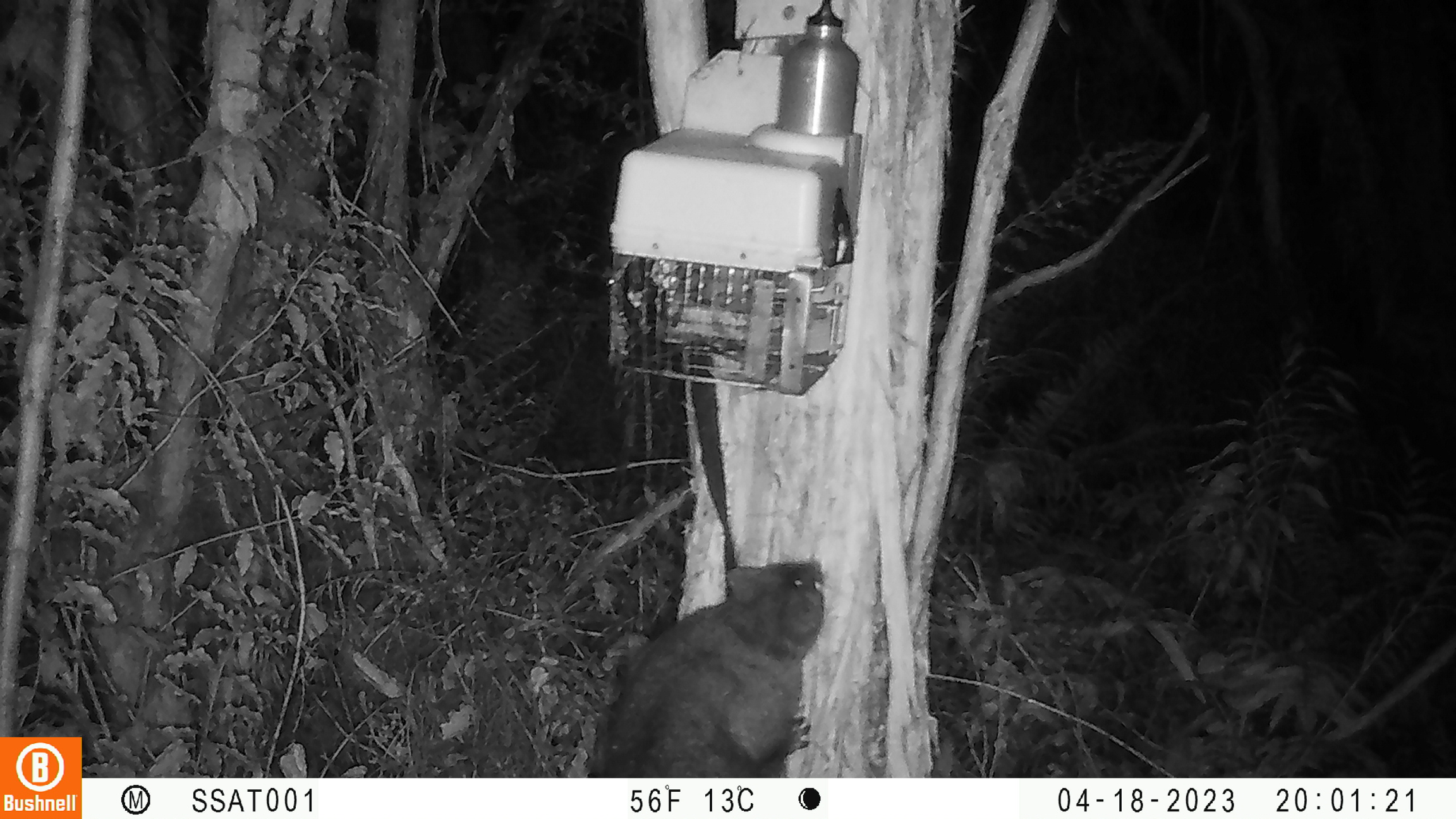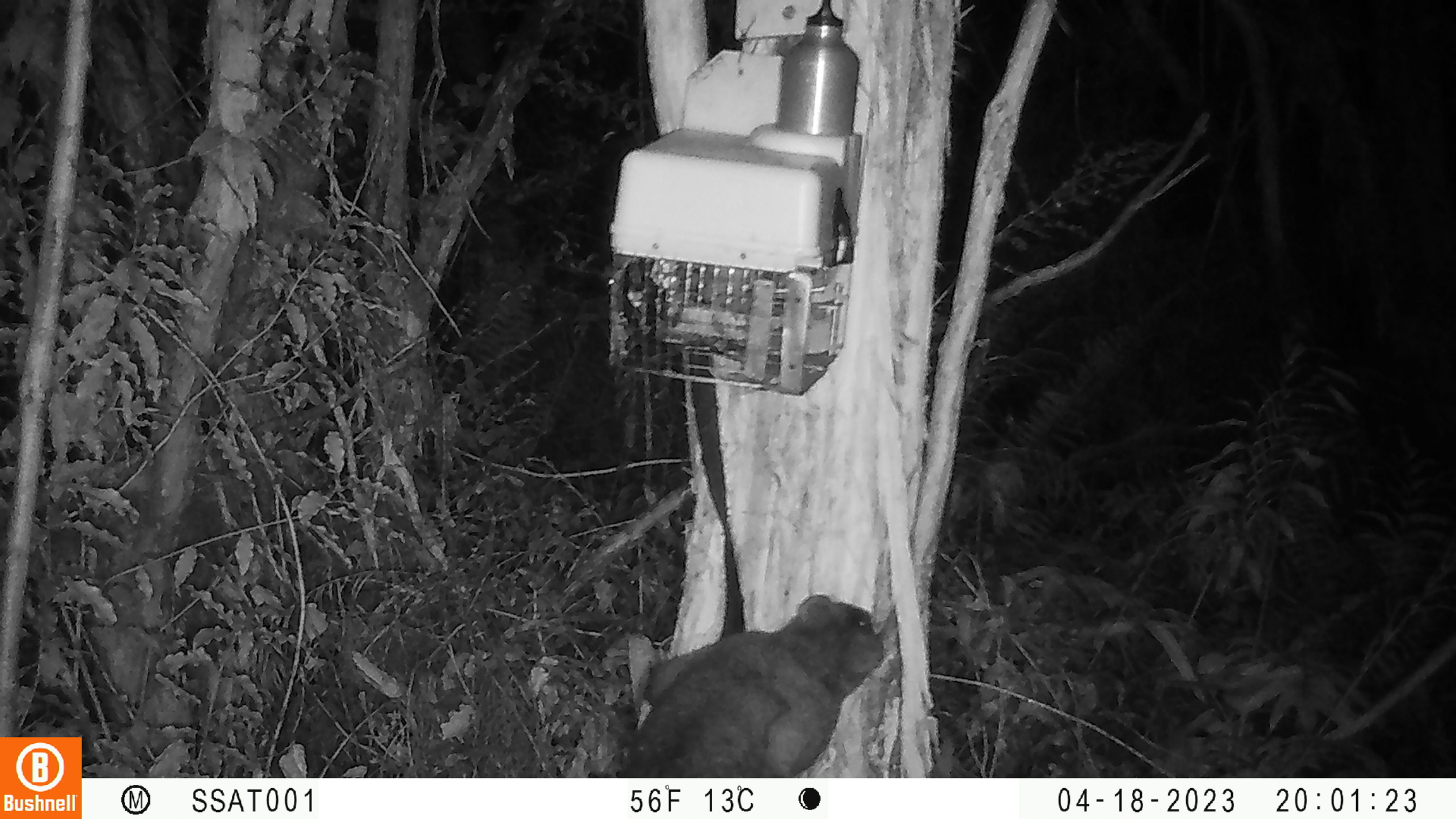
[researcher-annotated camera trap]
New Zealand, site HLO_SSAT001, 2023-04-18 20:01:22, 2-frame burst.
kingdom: Animalia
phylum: Chordata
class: Mammalia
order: Diprotodontia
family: Phalangeridae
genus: Trichosurus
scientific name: Trichosurus vulpecula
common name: common brushtail possum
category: possum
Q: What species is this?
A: Possum (common brushtail possum) (Trichosurus vulpecula).